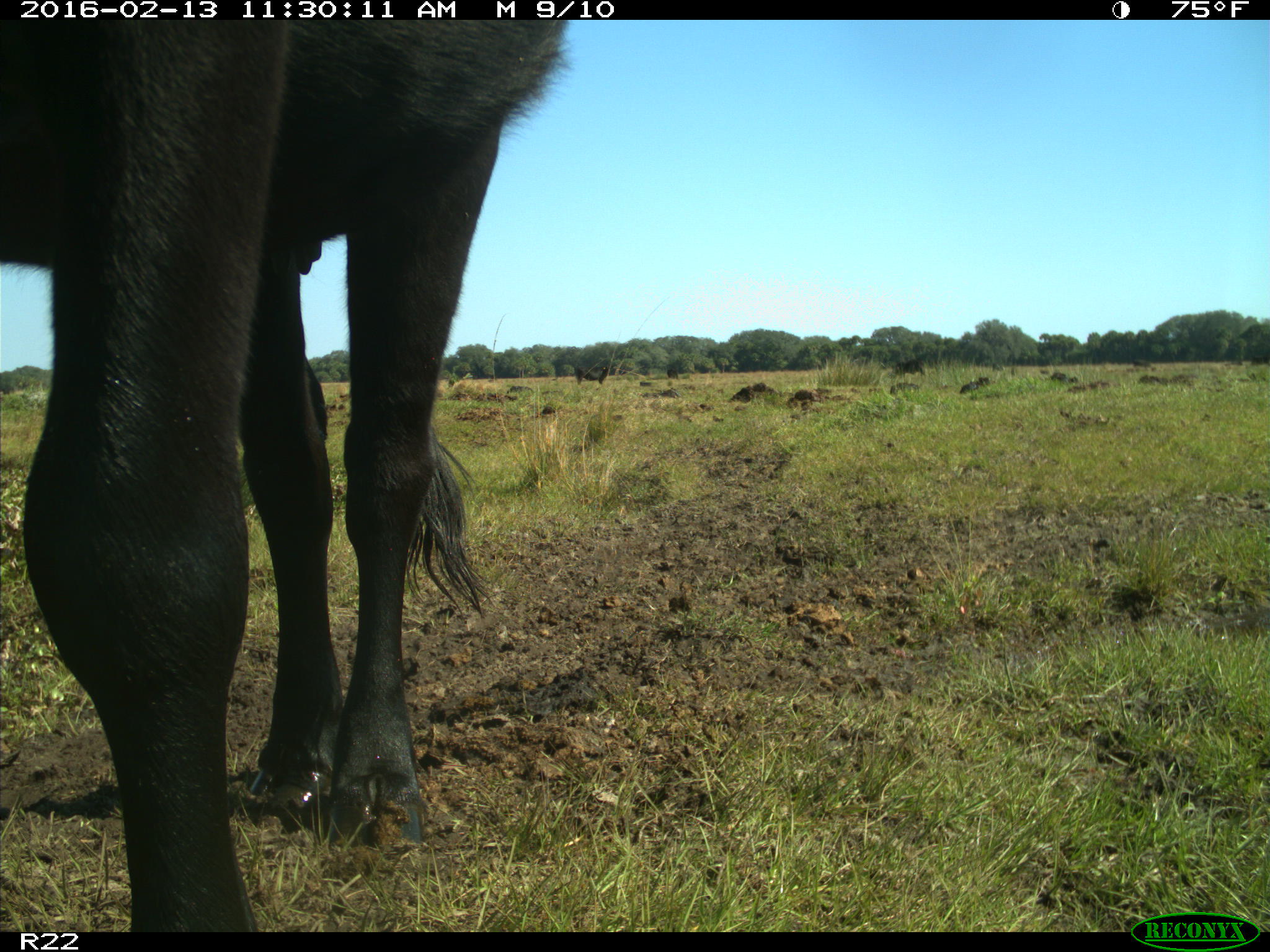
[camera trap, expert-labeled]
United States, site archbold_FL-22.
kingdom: Animalia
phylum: Chordata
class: Mammalia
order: Artiodactyla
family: Bovidae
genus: Bos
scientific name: Bos taurus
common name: domestic cow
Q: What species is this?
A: Bos taurus (domestic cow).